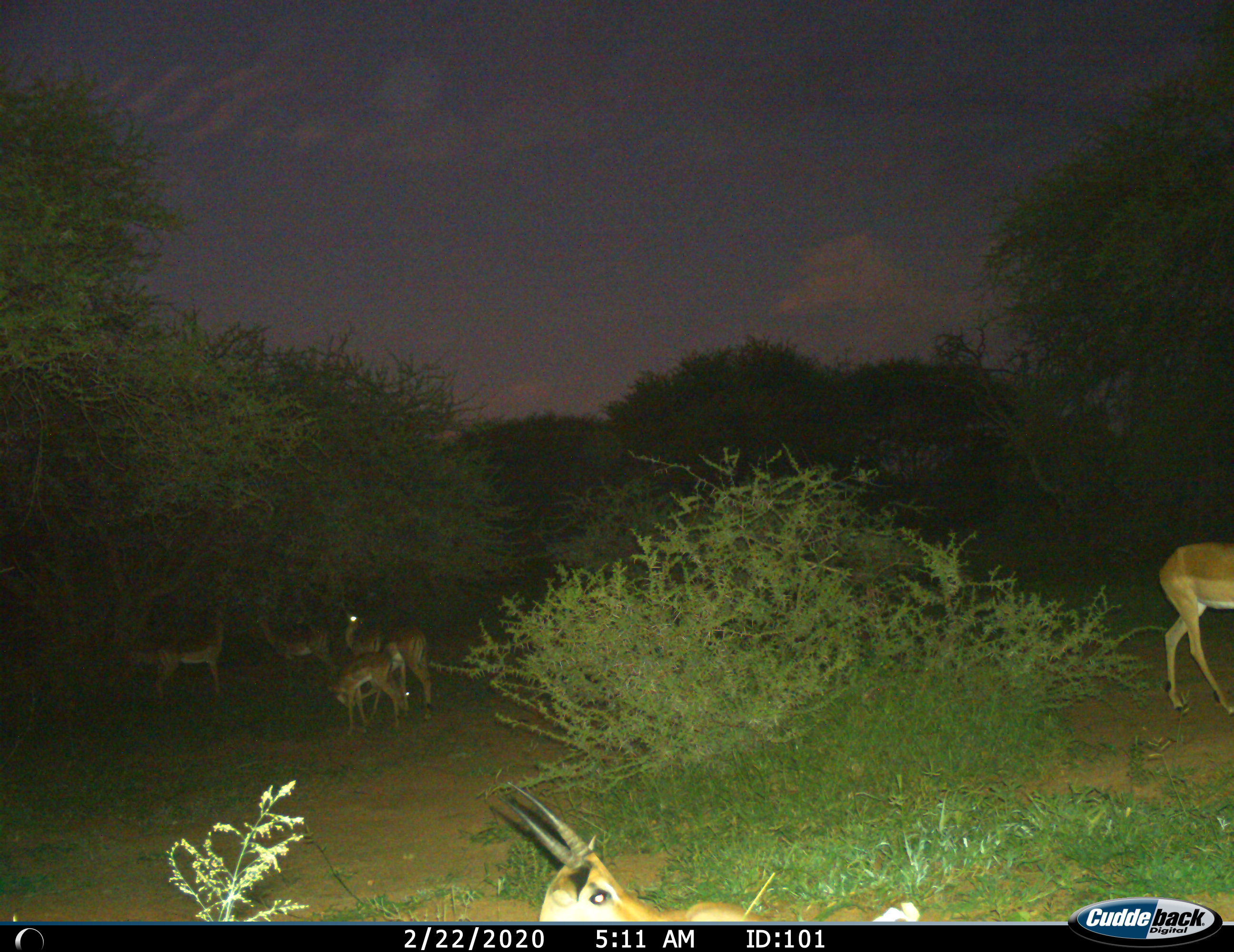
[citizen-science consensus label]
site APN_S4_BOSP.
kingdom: Animalia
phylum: Chordata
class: Mammalia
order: Artiodactyla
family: Bovidae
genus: Aepyceros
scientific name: Aepyceros melampus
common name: impala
Impala (Aepyceros melampus), count 6. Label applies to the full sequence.